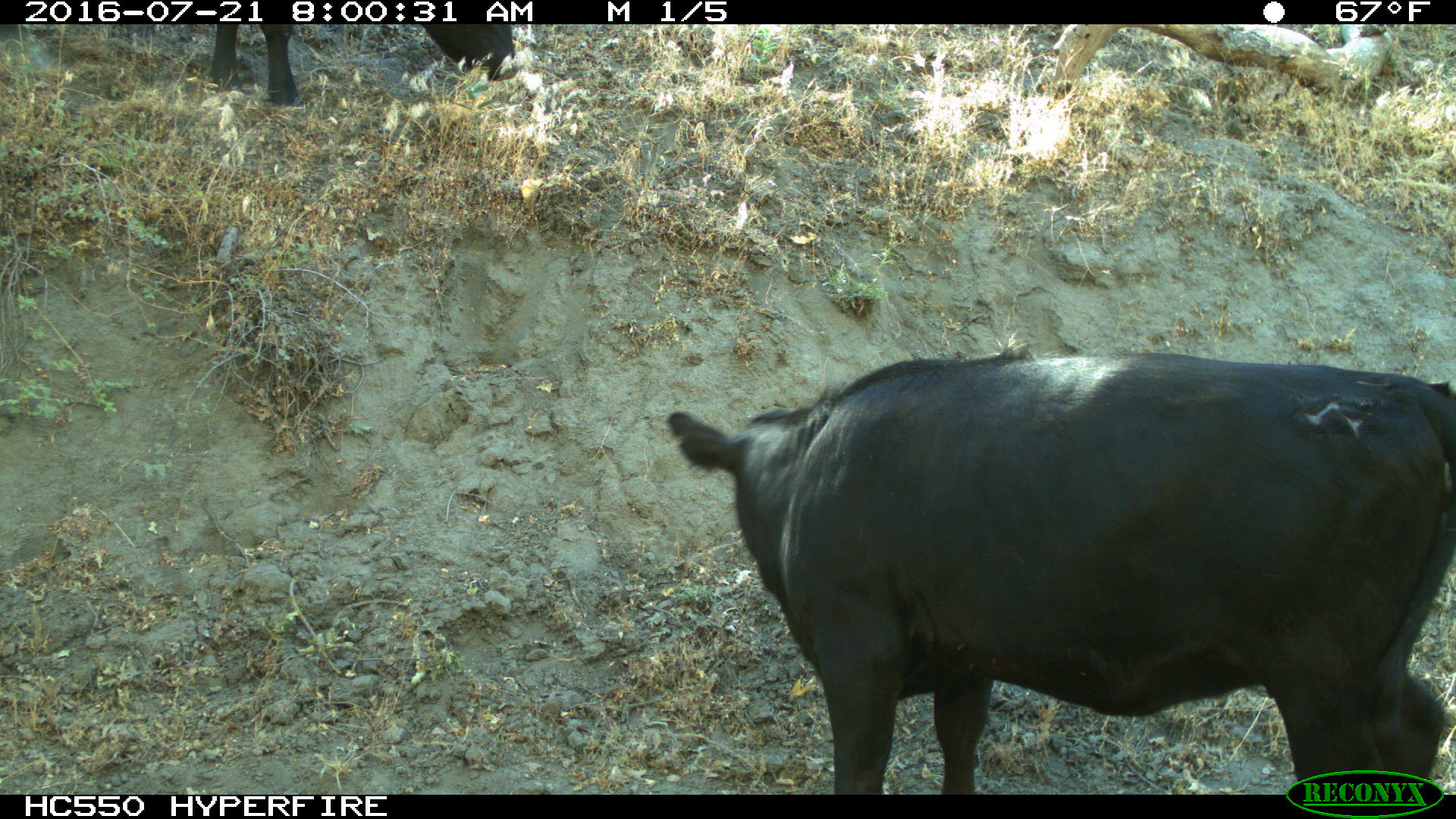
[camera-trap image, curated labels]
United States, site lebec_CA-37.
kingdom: Animalia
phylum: Chordata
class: Mammalia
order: Artiodactyla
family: Bovidae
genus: Bos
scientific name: Bos taurus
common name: domestic cow